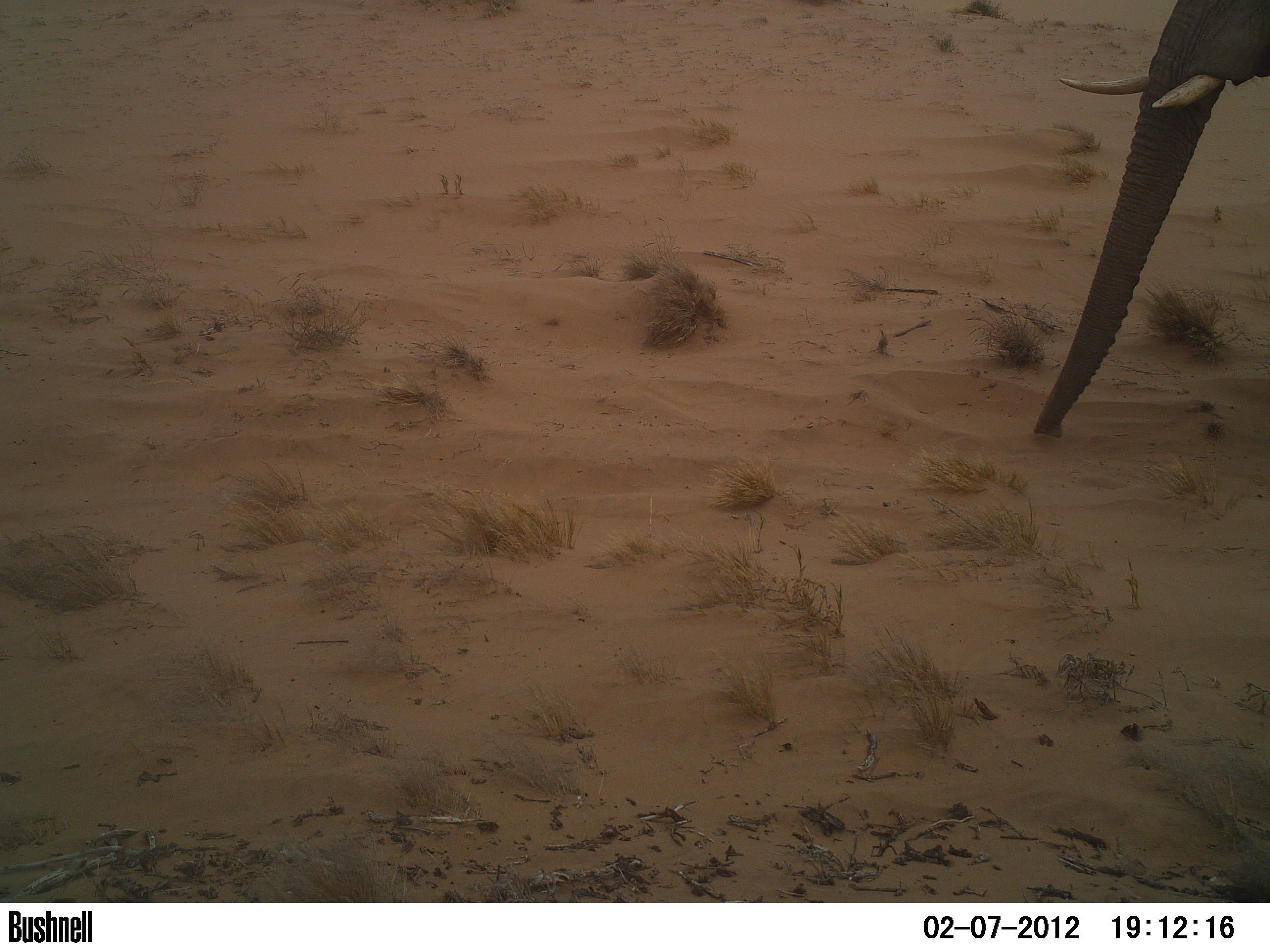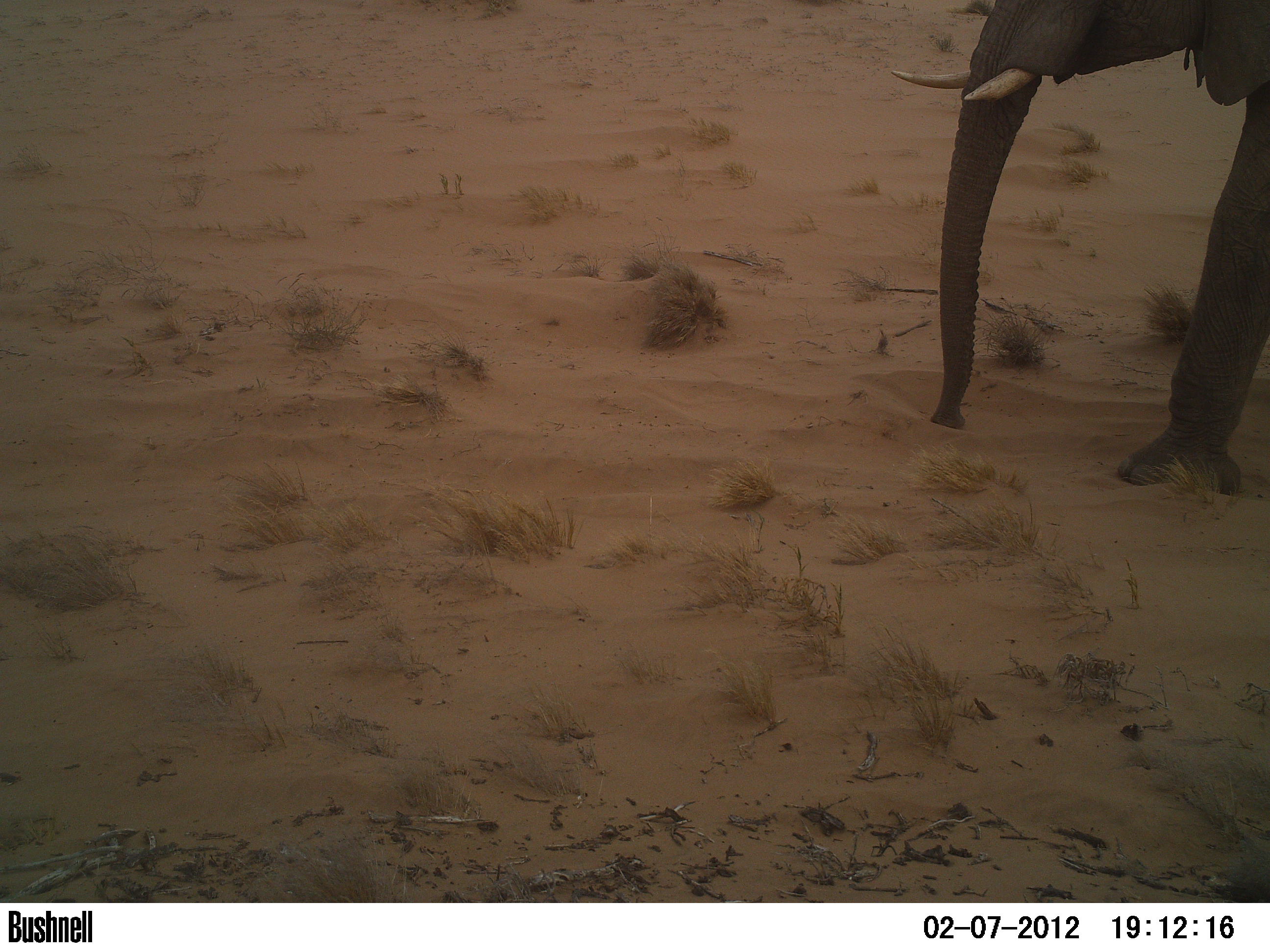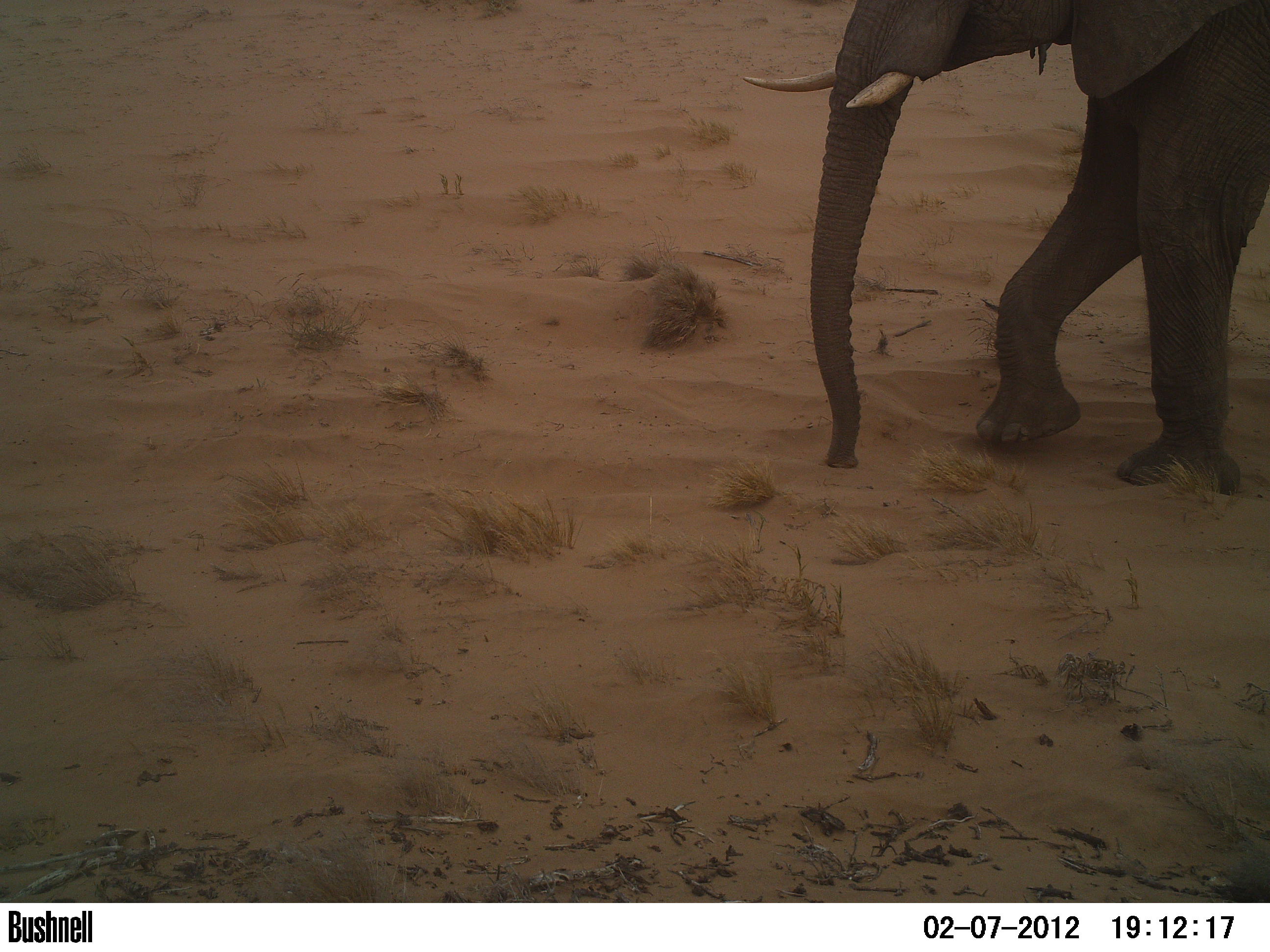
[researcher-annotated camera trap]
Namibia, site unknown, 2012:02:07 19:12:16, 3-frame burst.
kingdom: Animalia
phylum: Chordata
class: Mammalia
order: Proboscidea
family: Elephantidae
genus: Loxodonta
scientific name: Loxodonta africana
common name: african elephant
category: loxodanta africana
Loxodanta africana (african elephant) (Loxodonta africana).